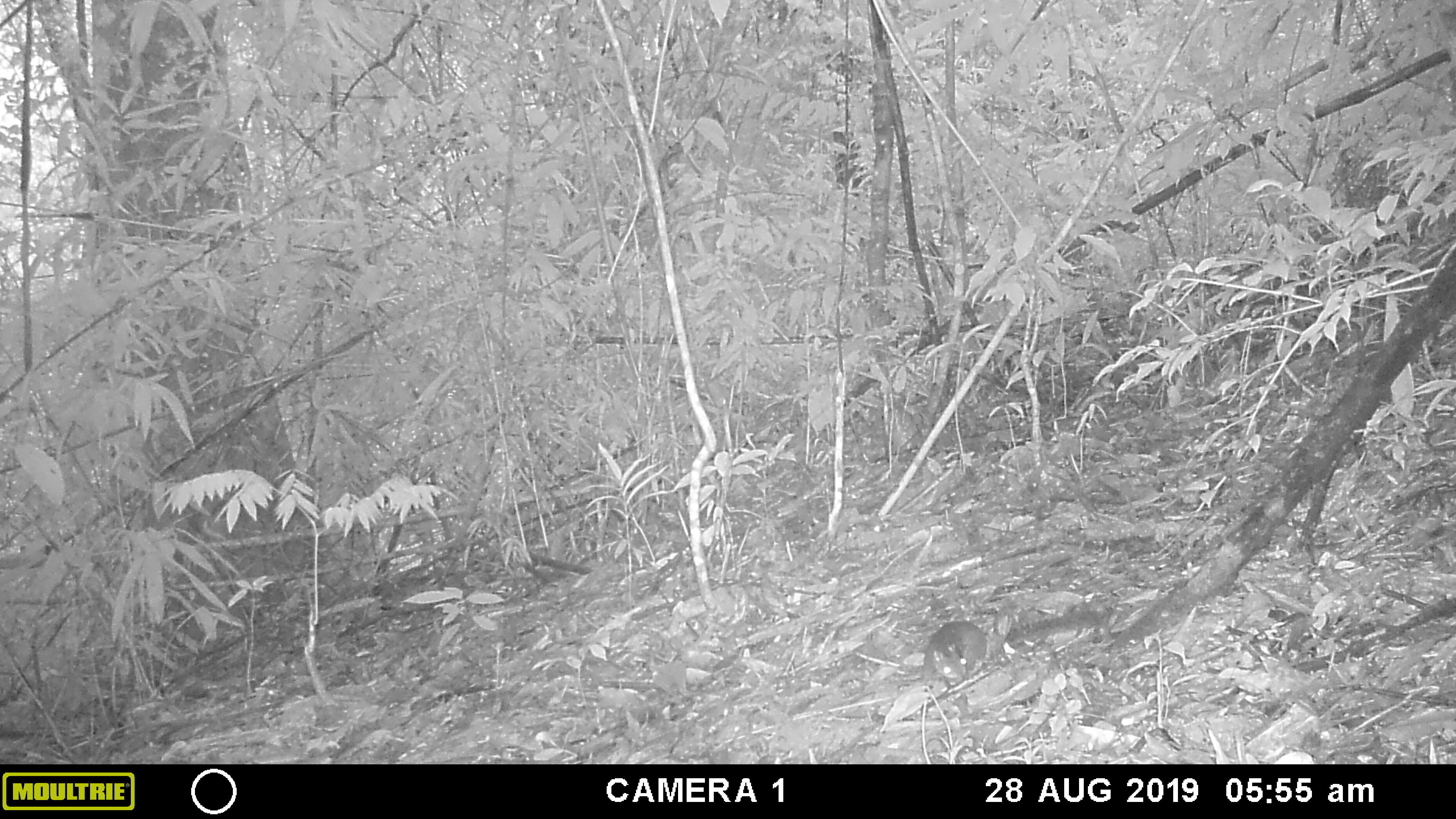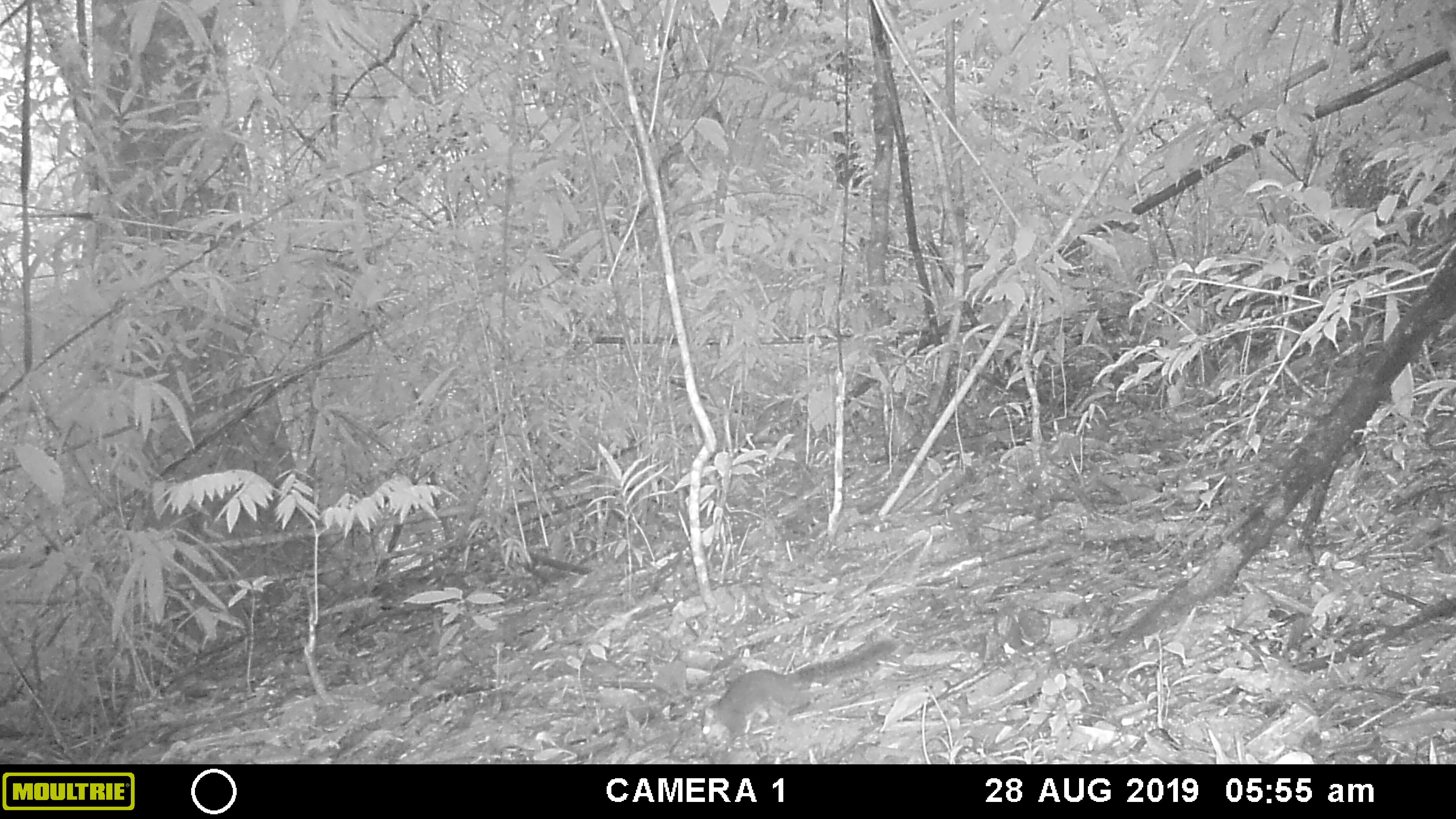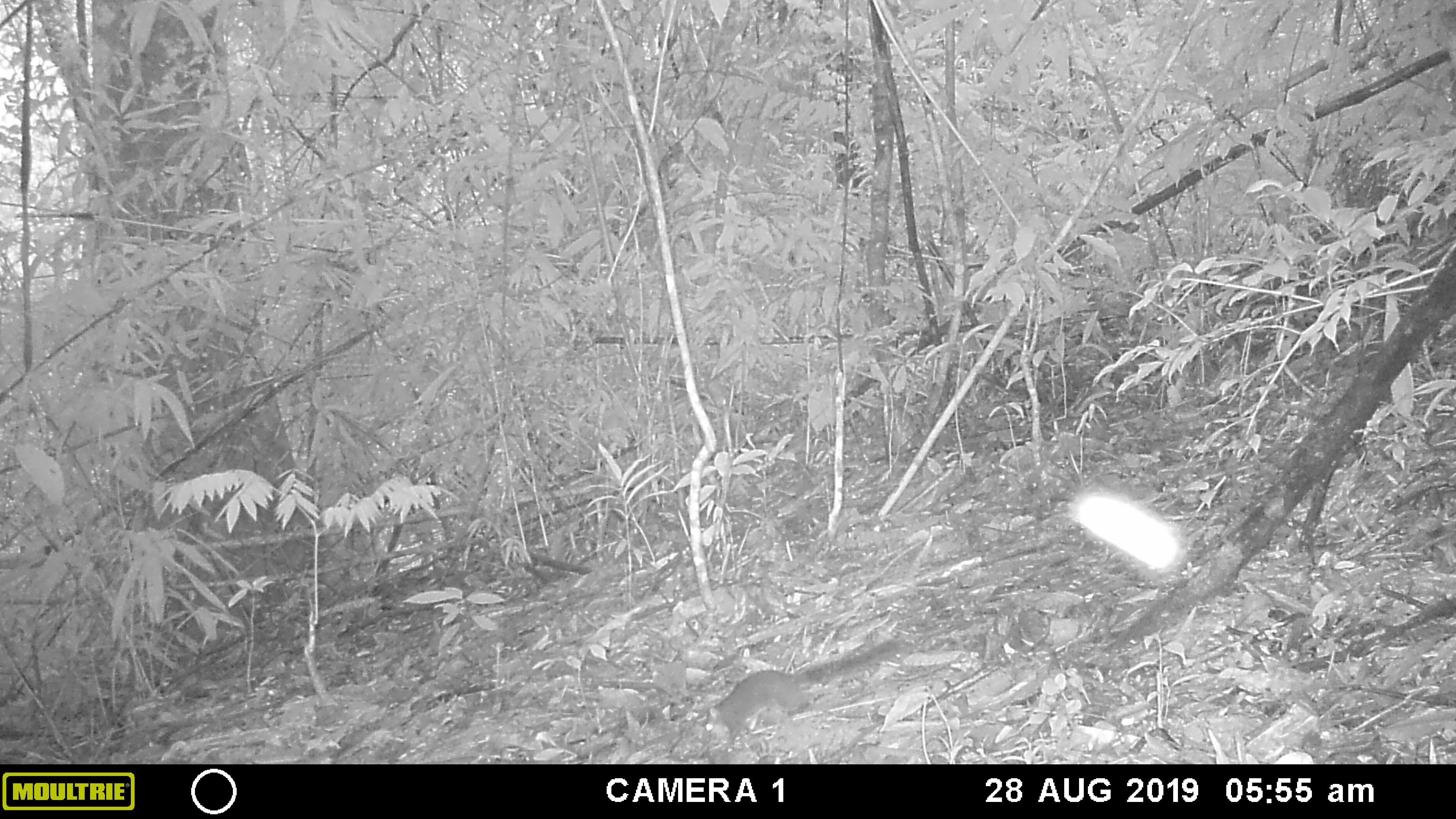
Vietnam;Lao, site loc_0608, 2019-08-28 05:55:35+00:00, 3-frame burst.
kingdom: Animalia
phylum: Chordata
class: Mammalia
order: Rodentia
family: Sciuridae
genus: Dremomys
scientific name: Dremomys rufigenis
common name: red-cheeked squirrel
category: red cheeked squirrel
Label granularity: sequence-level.